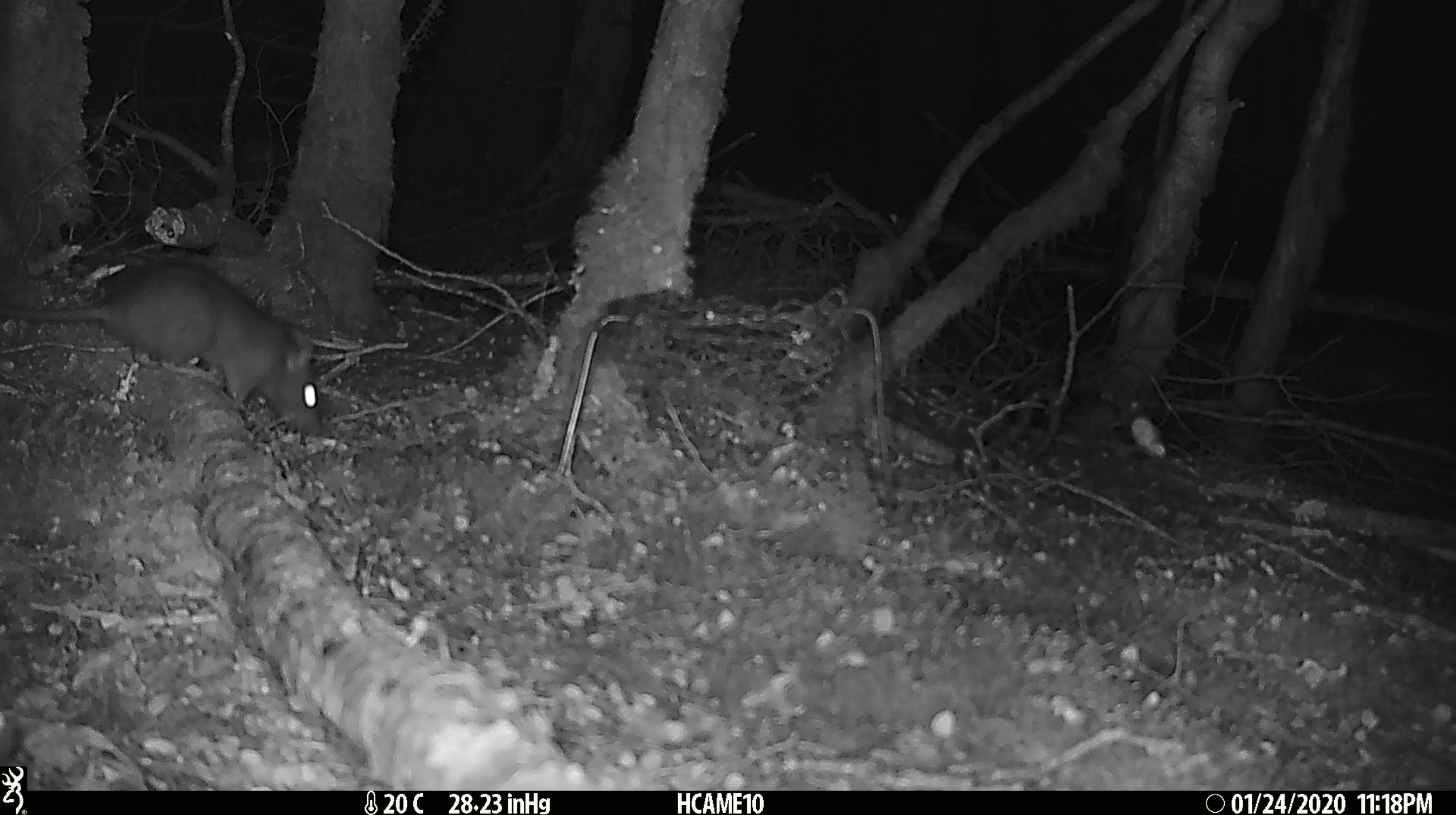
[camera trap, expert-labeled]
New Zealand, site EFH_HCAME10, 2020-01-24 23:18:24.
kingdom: Animalia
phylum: Chordata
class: Mammalia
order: Rodentia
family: Muridae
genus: Rattus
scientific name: Rattus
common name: rat